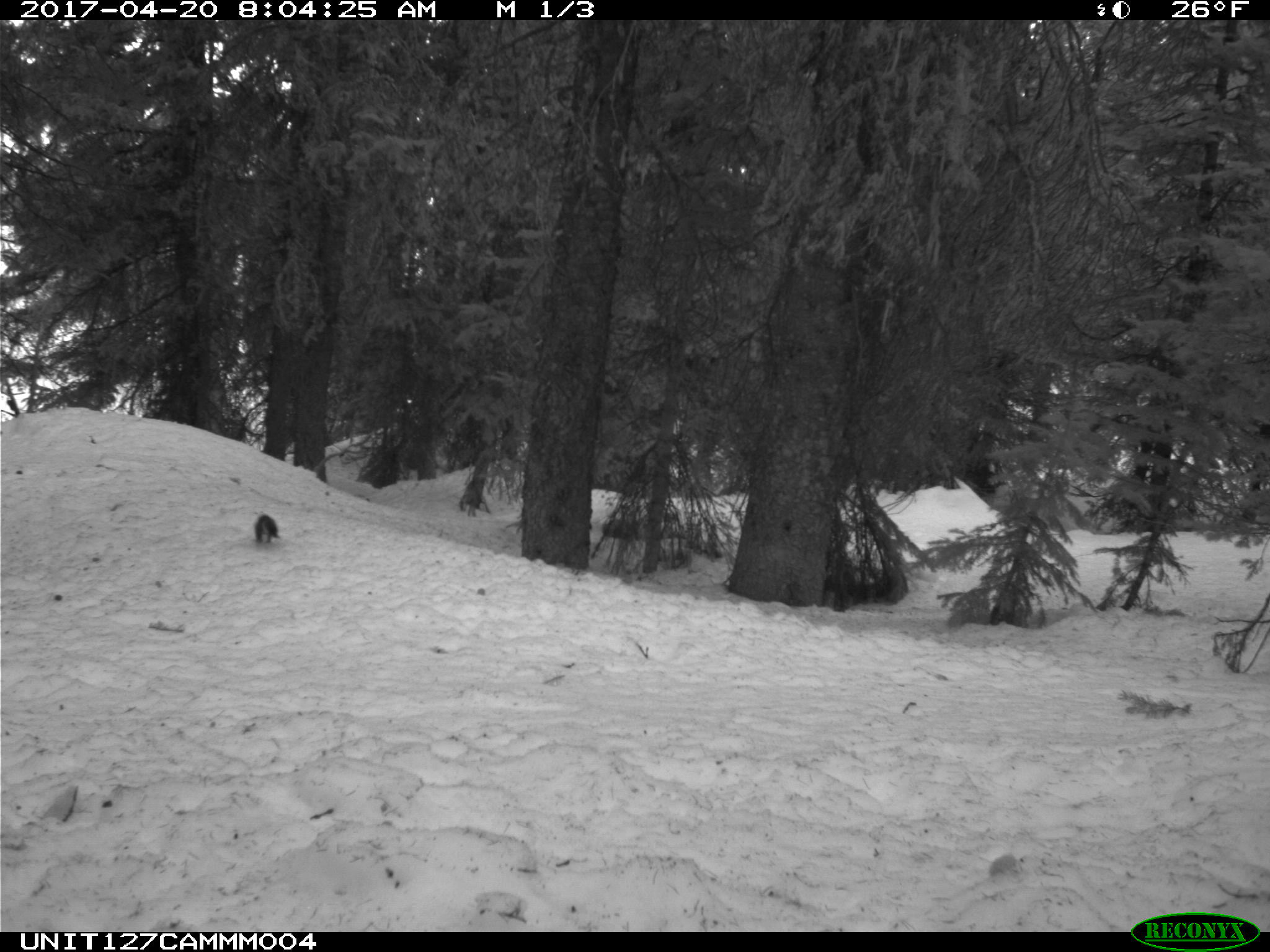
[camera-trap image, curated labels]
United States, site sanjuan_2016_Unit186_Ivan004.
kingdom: Animalia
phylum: Chordata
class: Mammalia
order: Rodentia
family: Sciuridae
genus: Tamiasciurus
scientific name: Tamiasciurus hudsonicus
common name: american red squirrel